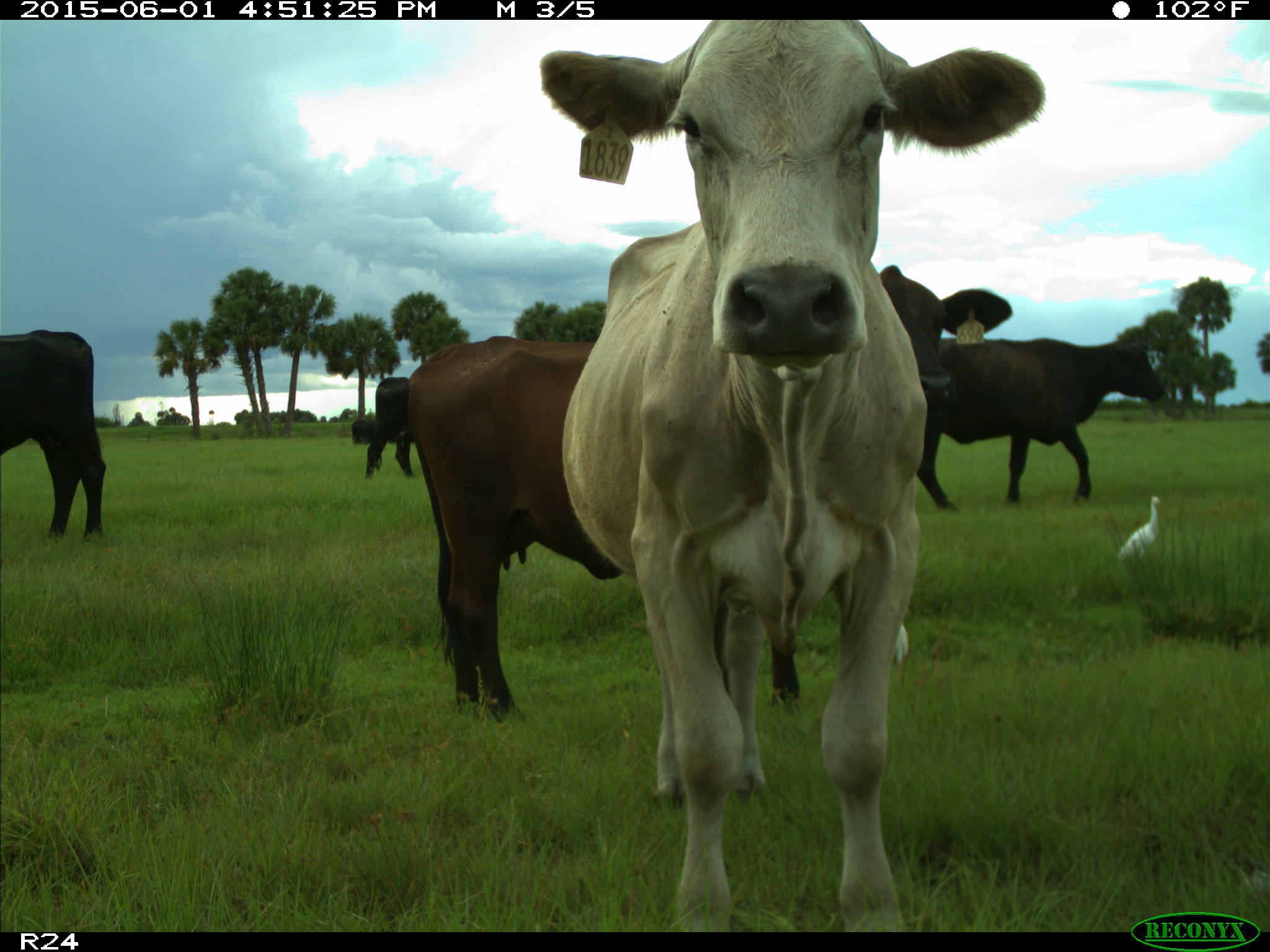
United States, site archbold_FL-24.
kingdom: Animalia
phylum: Chordata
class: Mammalia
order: Artiodactyla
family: Bovidae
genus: Bos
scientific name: Bos taurus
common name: domestic cow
Bos taurus (domestic cow).